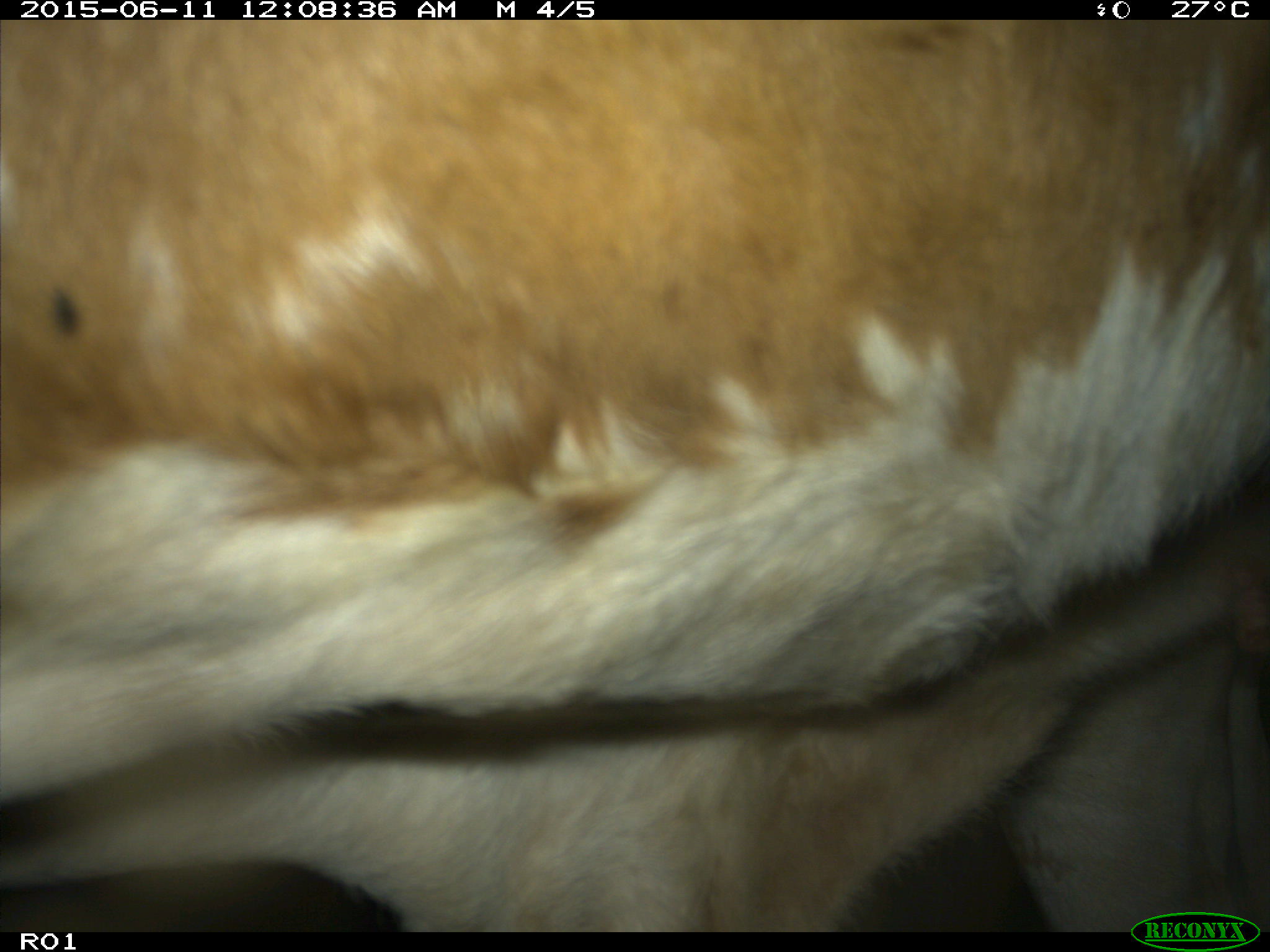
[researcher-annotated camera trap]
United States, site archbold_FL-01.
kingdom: Animalia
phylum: Chordata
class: Mammalia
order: Artiodactyla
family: Bovidae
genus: Bos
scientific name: Bos taurus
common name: domestic cow